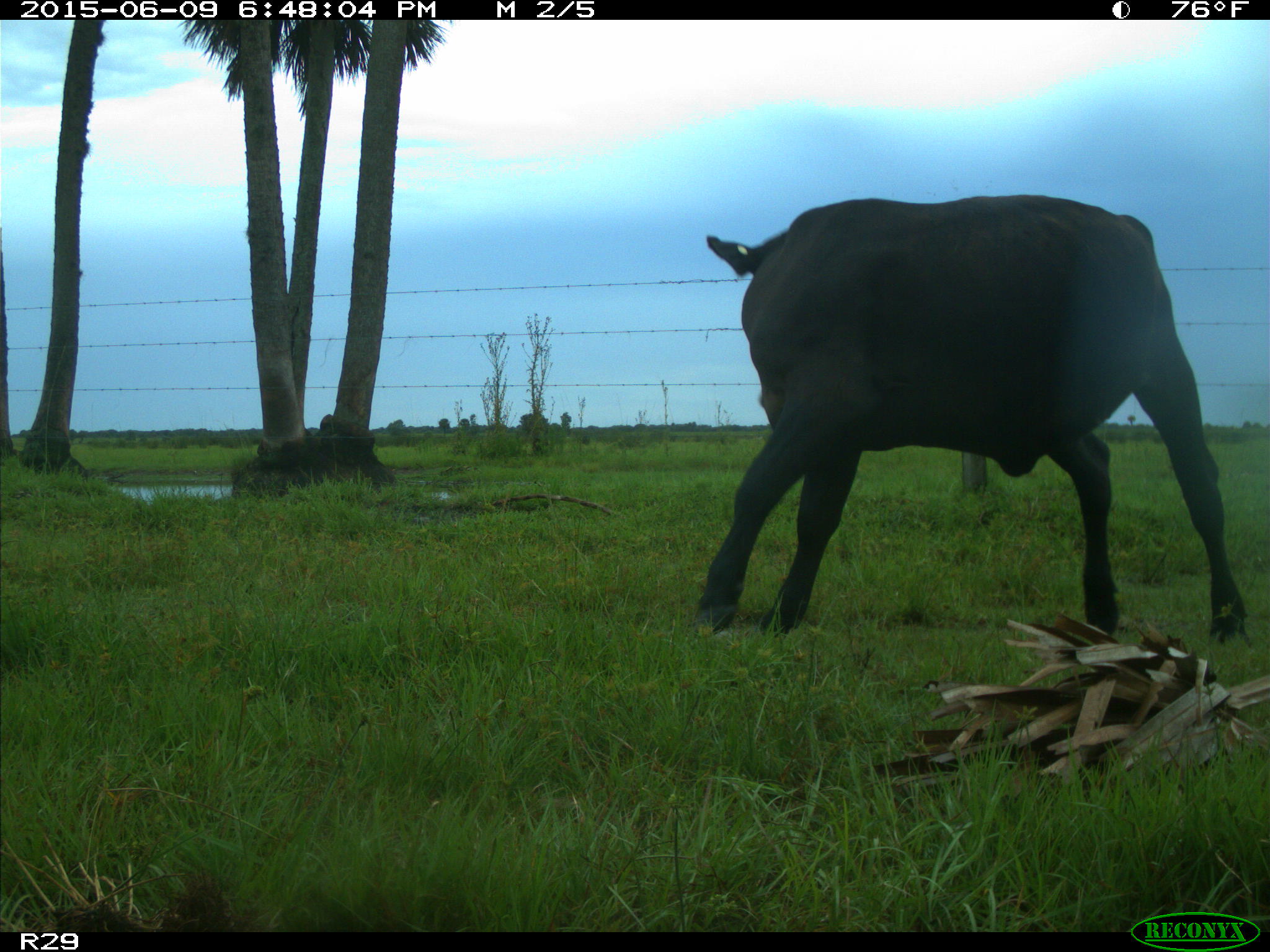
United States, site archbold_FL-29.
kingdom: Animalia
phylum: Chordata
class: Mammalia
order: Artiodactyla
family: Bovidae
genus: Bos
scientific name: Bos taurus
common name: domestic cow